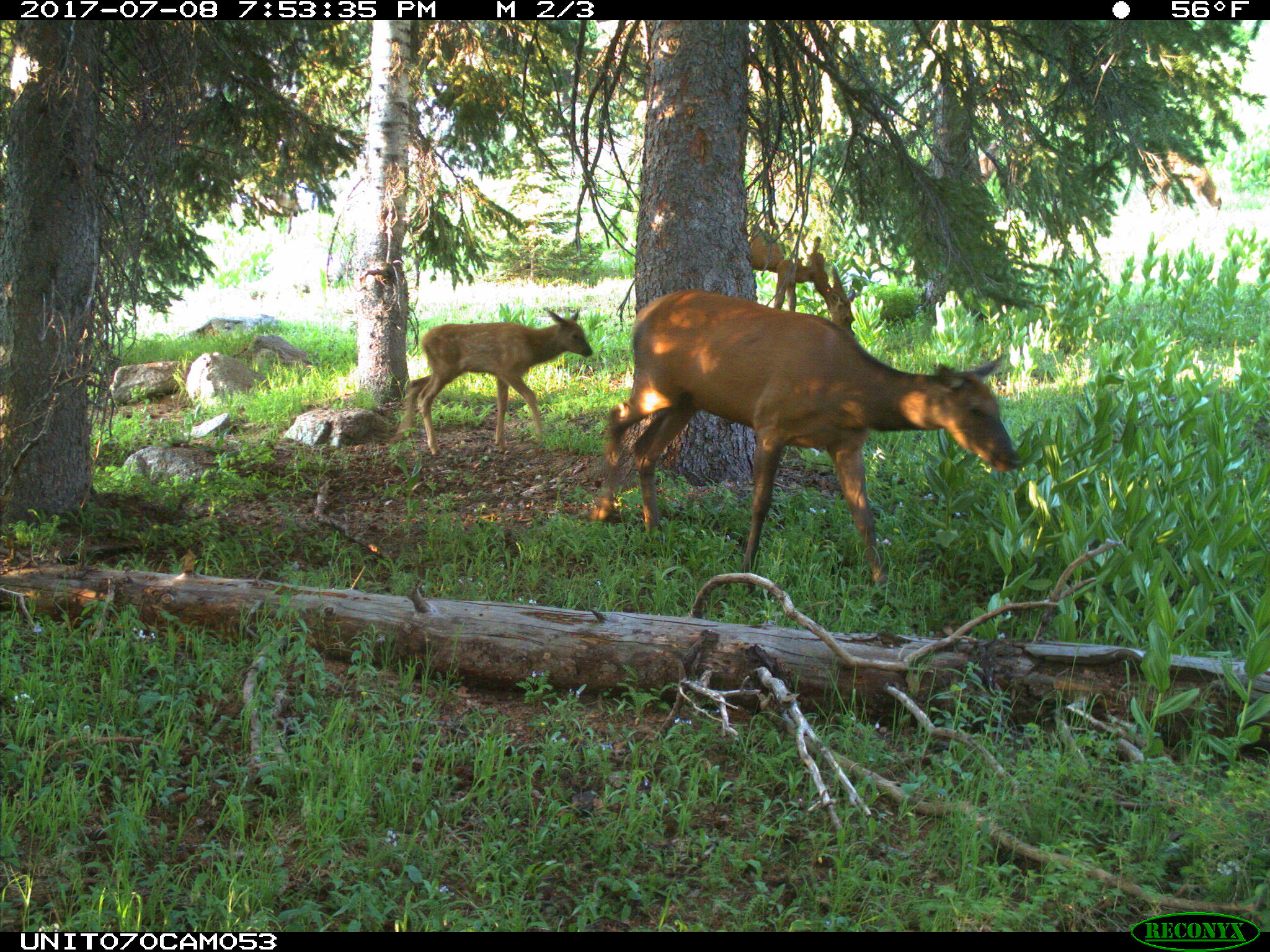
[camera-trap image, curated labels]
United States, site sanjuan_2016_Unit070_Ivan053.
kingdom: Animalia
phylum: Chordata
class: Mammalia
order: Artiodactyla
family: Cervidae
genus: Cervus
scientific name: Cervus elaphus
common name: red deer